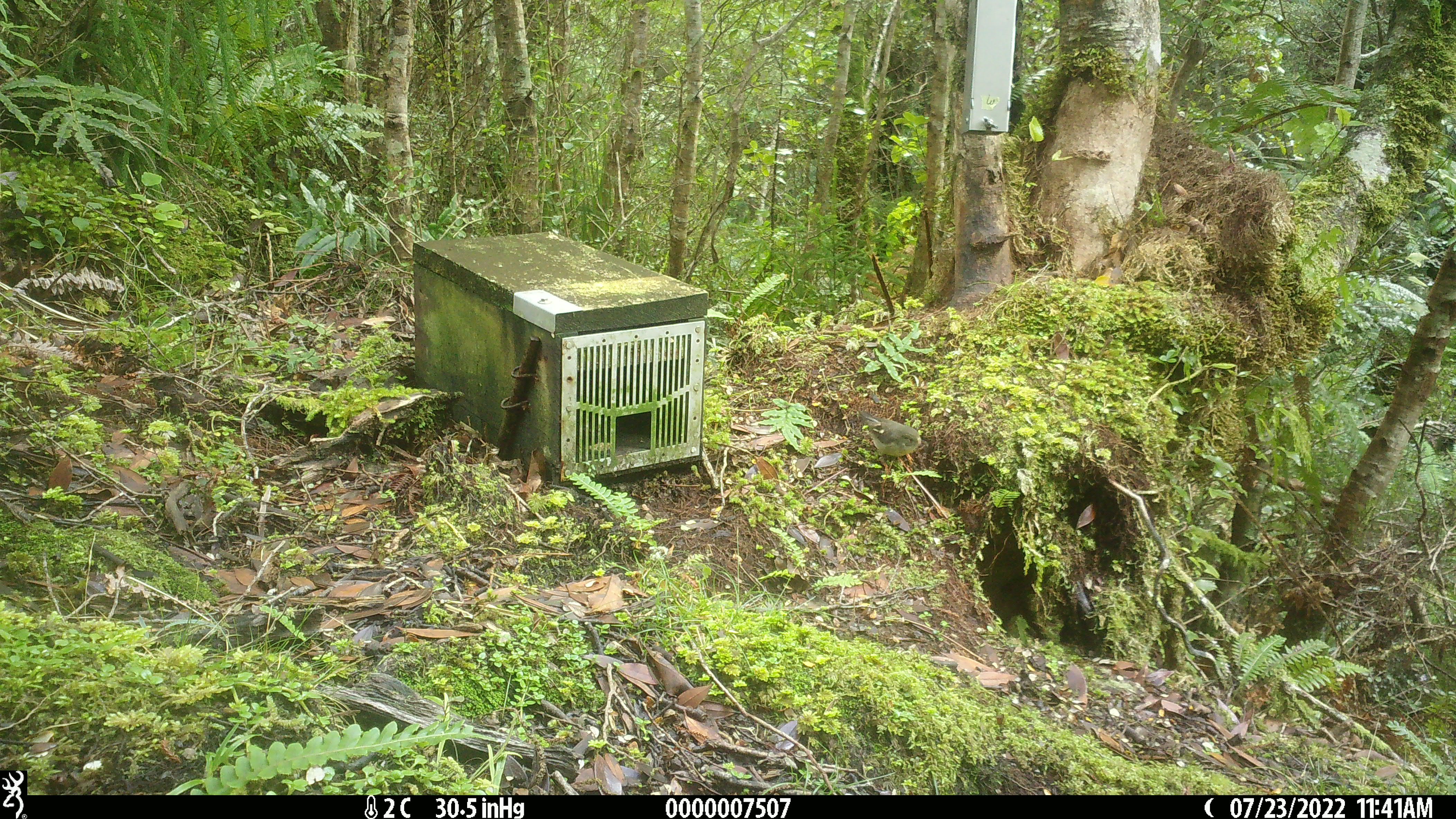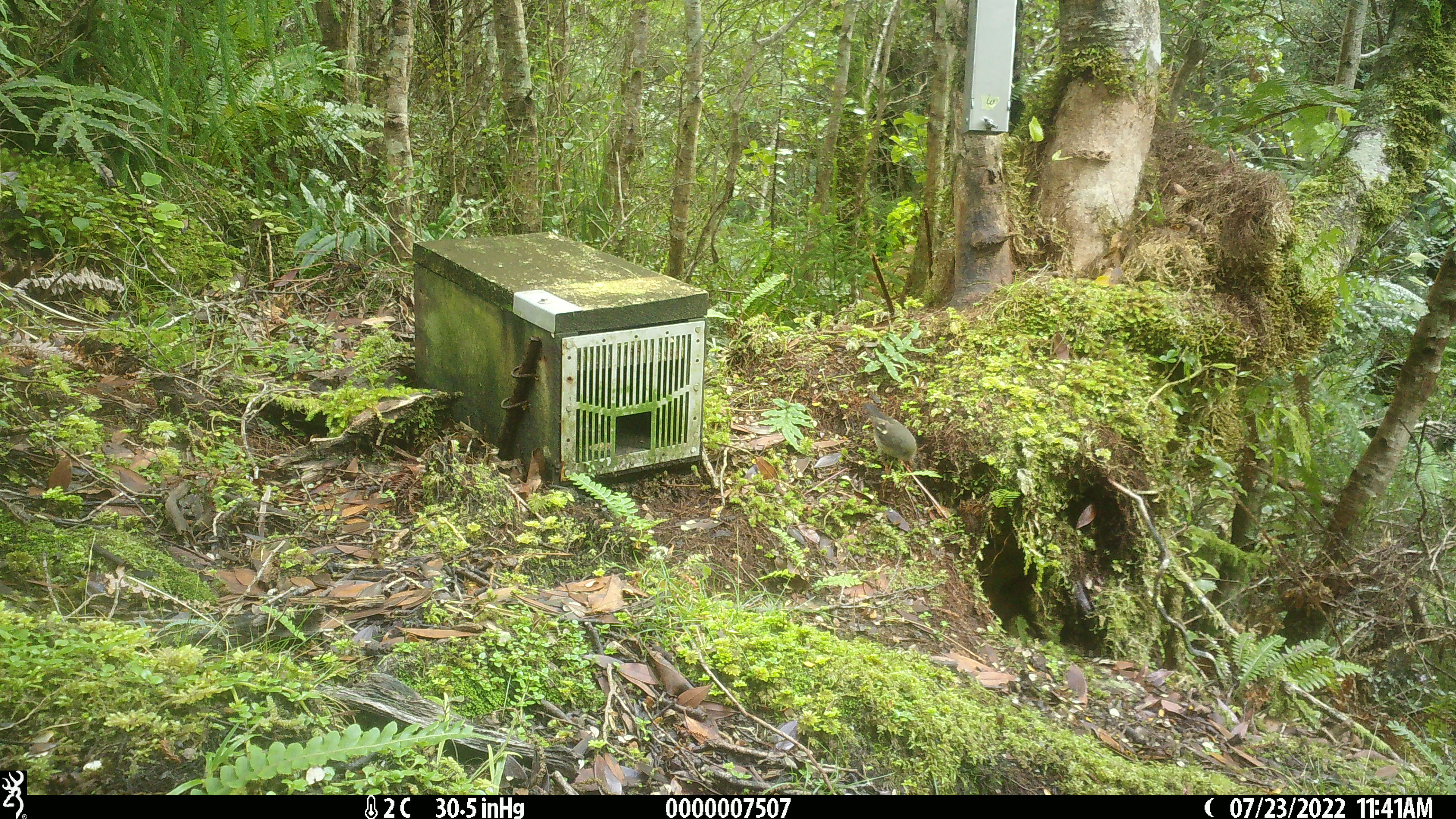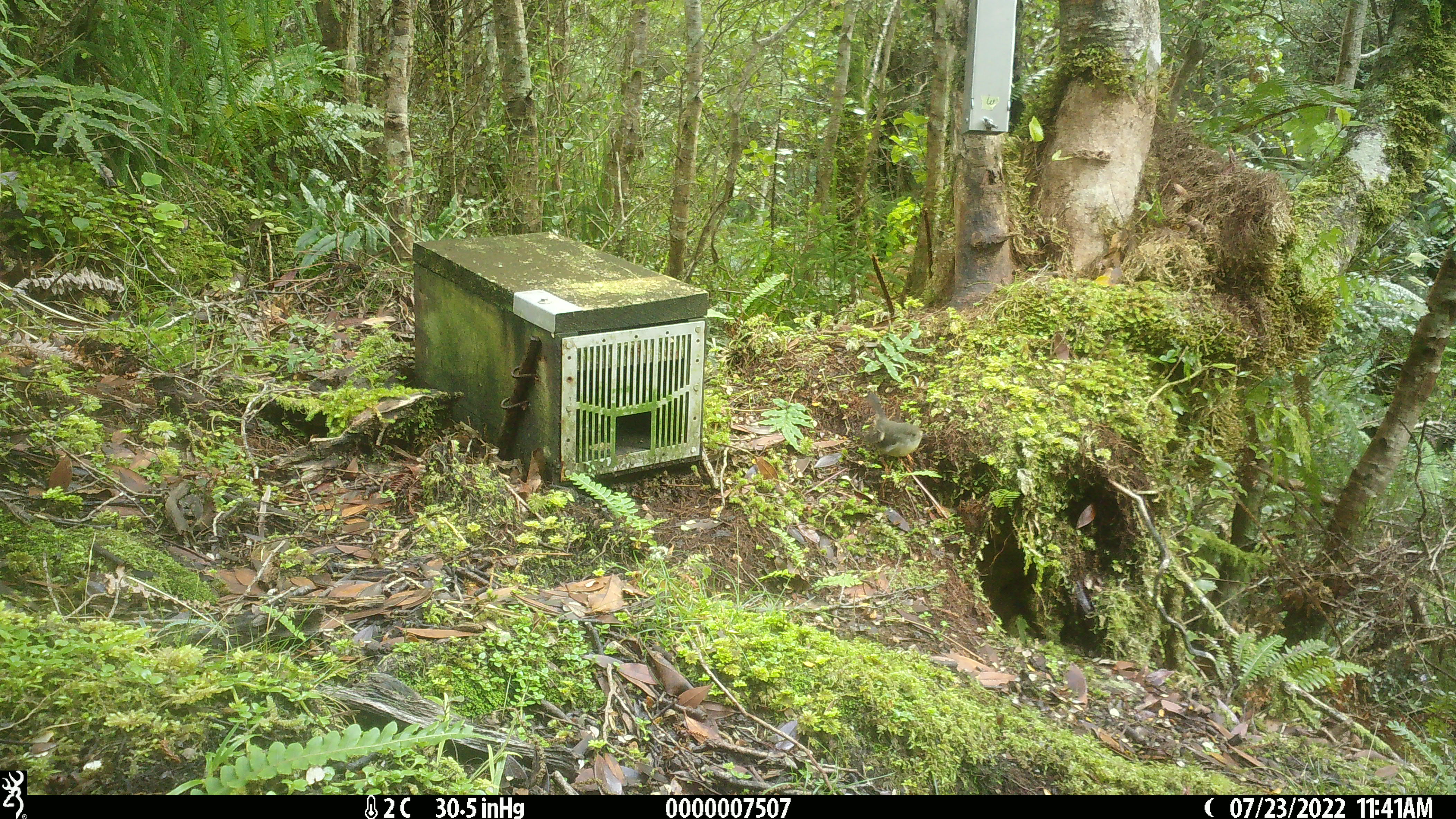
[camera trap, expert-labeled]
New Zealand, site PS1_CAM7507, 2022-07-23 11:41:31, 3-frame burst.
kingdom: Animalia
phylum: Chordata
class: Aves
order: Passeriformes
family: Petroicidae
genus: Petroica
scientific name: Petroica macrocephala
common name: tomtit